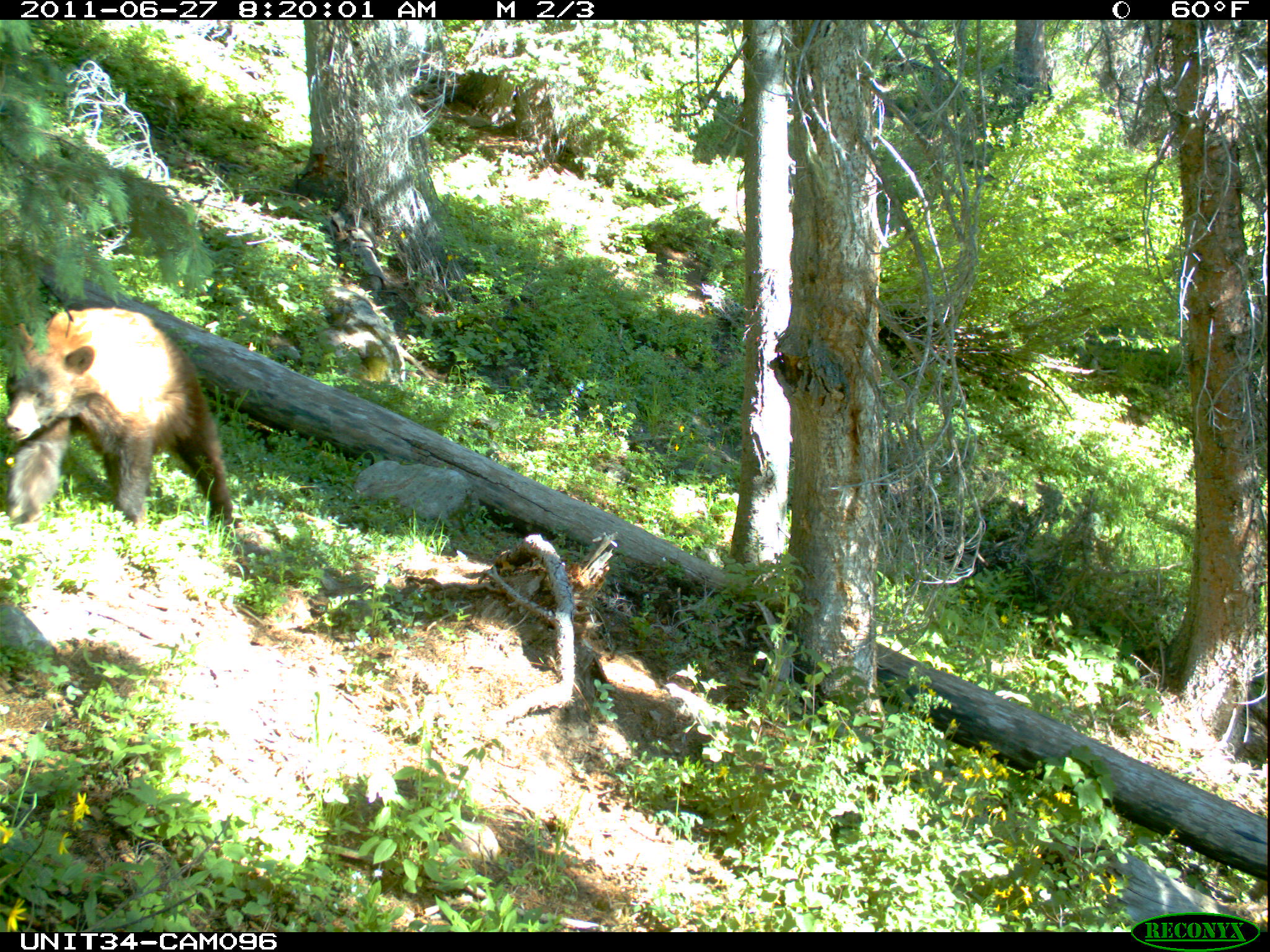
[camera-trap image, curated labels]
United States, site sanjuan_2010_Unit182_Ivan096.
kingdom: Animalia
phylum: Chordata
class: Mammalia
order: Carnivora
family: Ursidae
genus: Ursus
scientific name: Ursus americanus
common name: american black bear